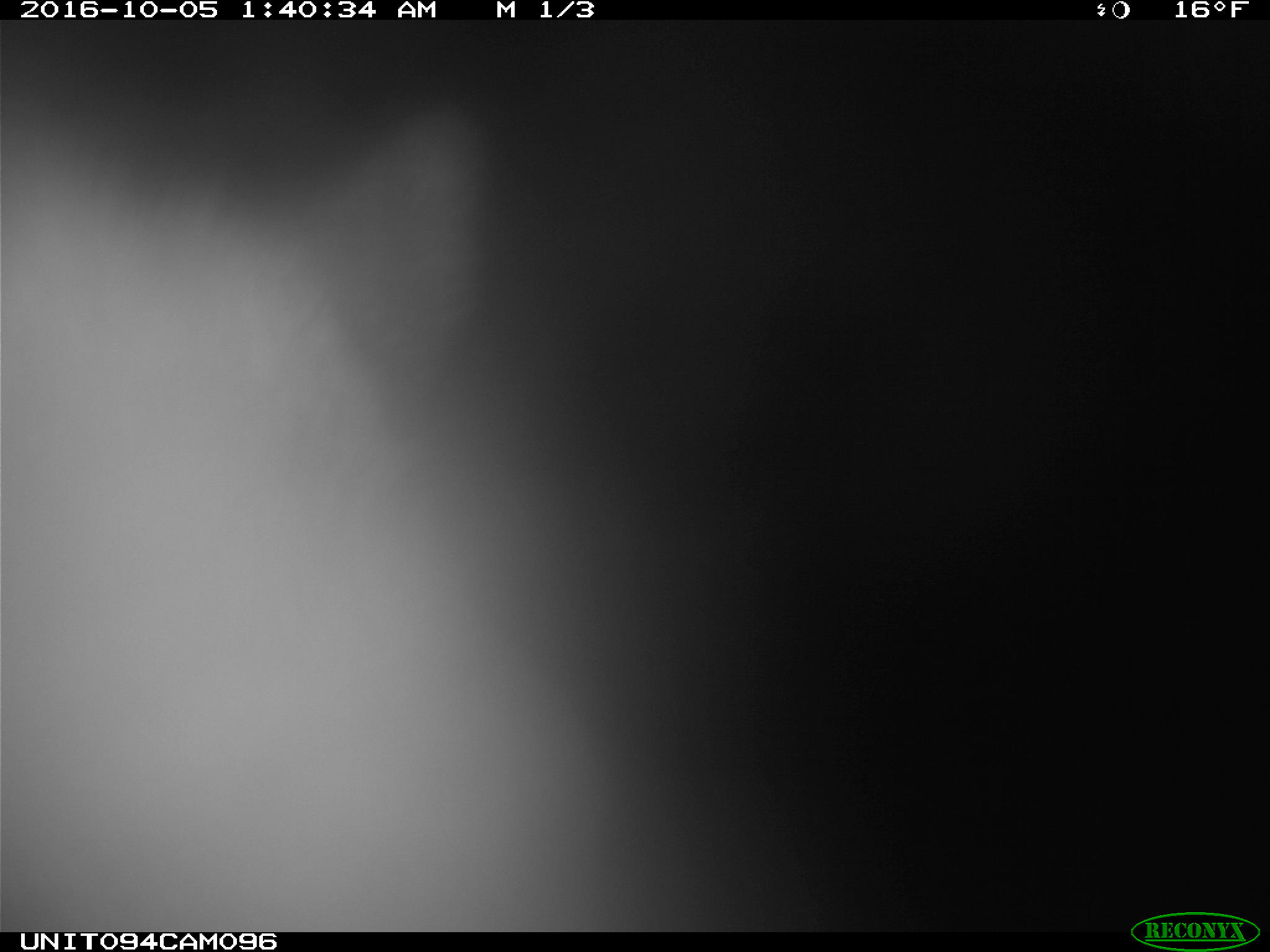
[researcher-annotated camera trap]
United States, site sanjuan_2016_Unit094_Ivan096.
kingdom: Animalia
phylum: Chordata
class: Mammalia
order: Artiodactyla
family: Cervidae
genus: Cervus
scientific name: Cervus elaphus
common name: red deer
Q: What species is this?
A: Cervus elaphus (red deer).